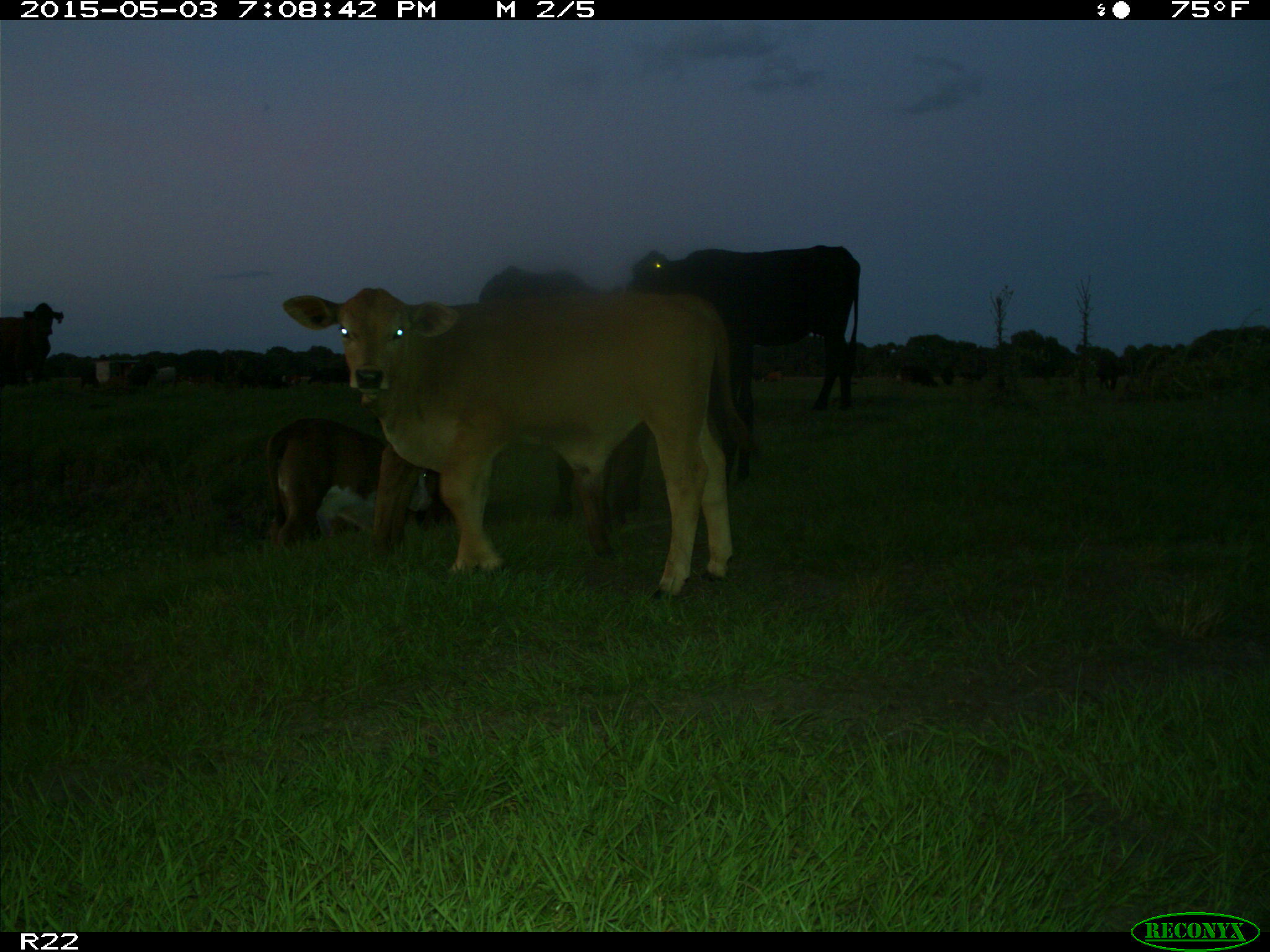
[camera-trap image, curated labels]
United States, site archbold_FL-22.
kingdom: Animalia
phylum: Chordata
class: Mammalia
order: Artiodactyla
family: Bovidae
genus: Bos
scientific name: Bos taurus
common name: domestic cow